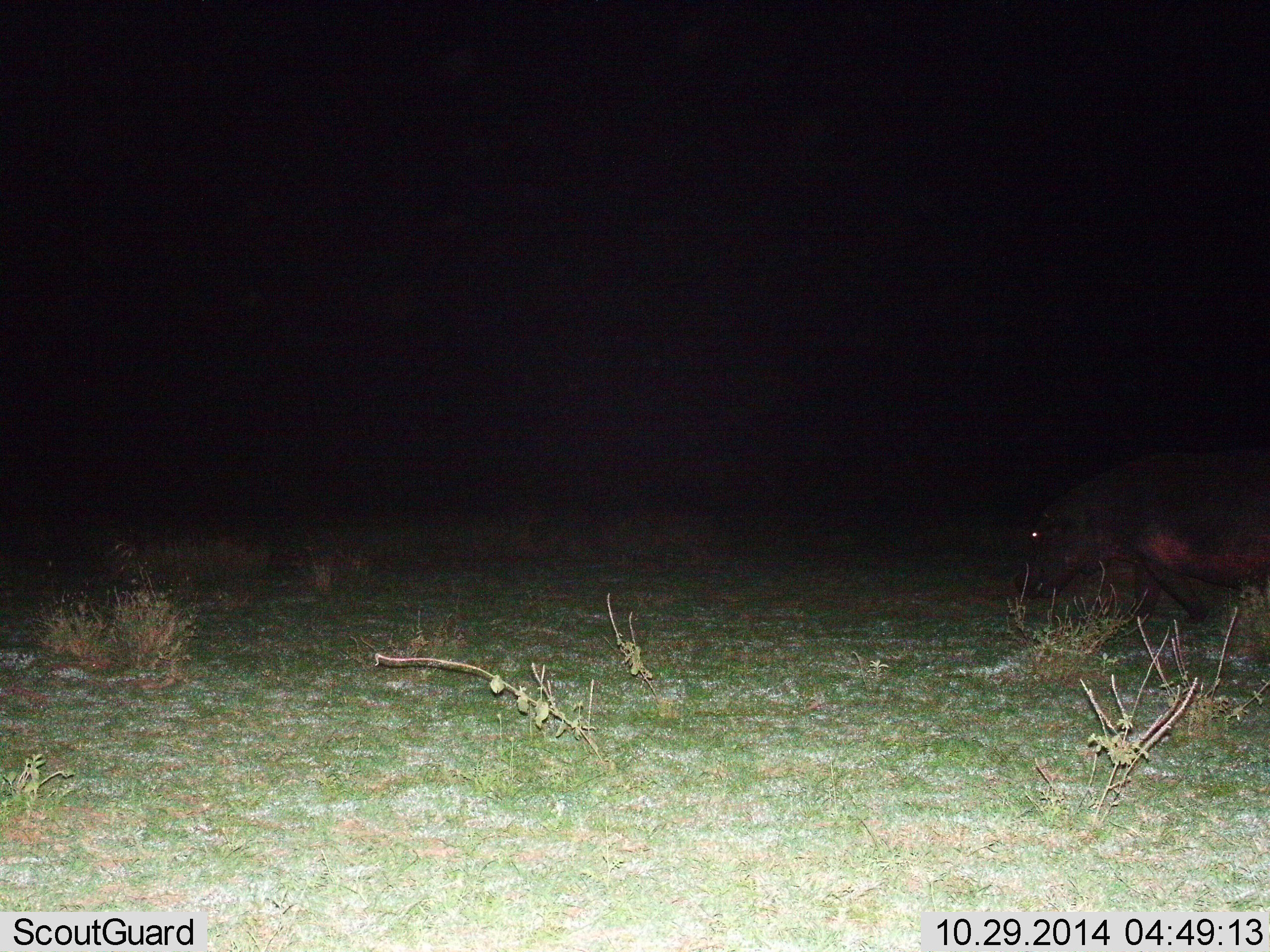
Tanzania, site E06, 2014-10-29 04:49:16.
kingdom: Animalia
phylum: Chordata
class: Mammalia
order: Artiodactyla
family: Hippopotamidae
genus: Hippopotamus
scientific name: Hippopotamus amphibius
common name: hippopotamus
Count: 1.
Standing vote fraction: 0%.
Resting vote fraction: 0%.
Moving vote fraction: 100%.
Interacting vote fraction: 0%.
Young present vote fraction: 0%.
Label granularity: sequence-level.